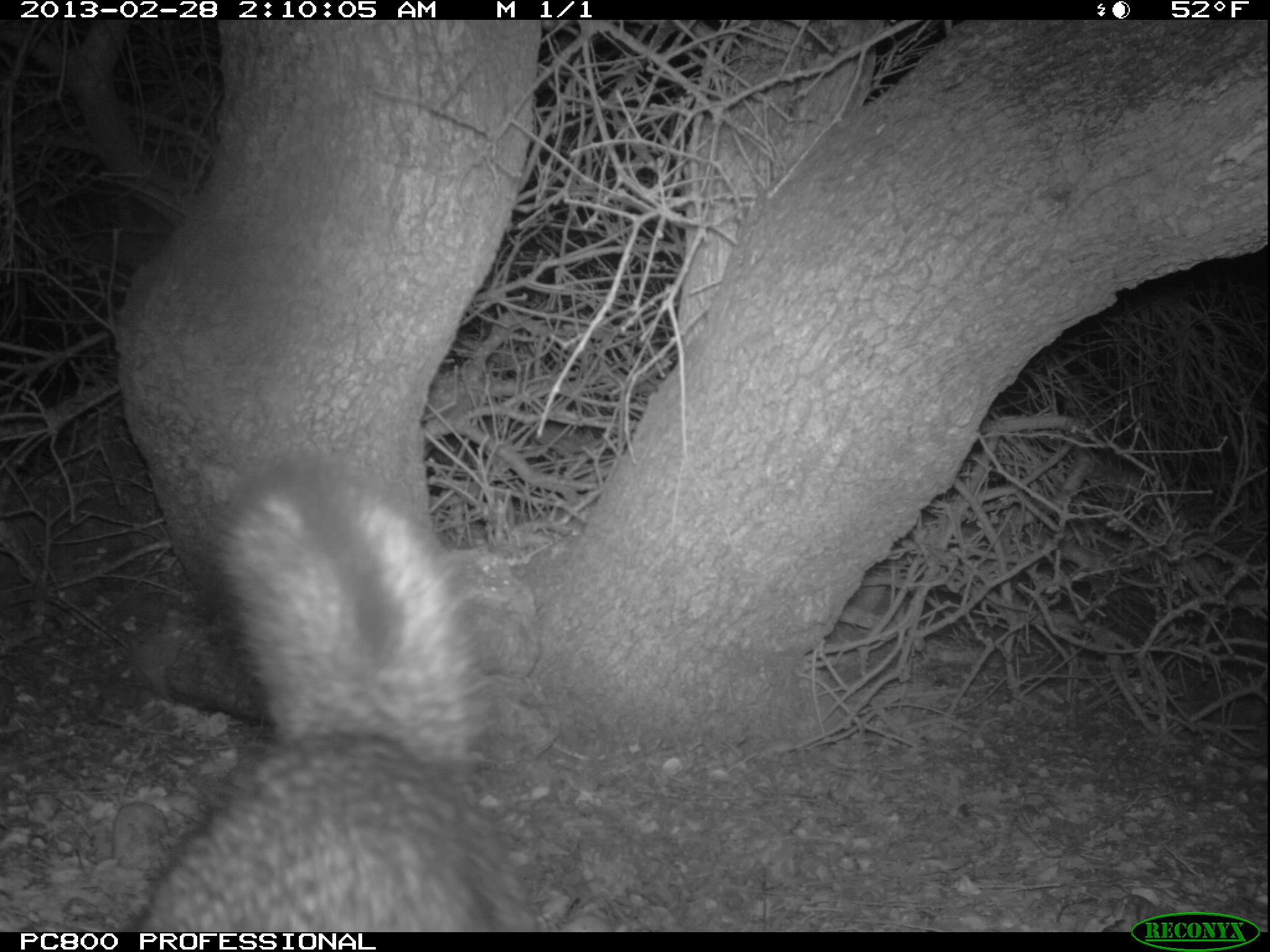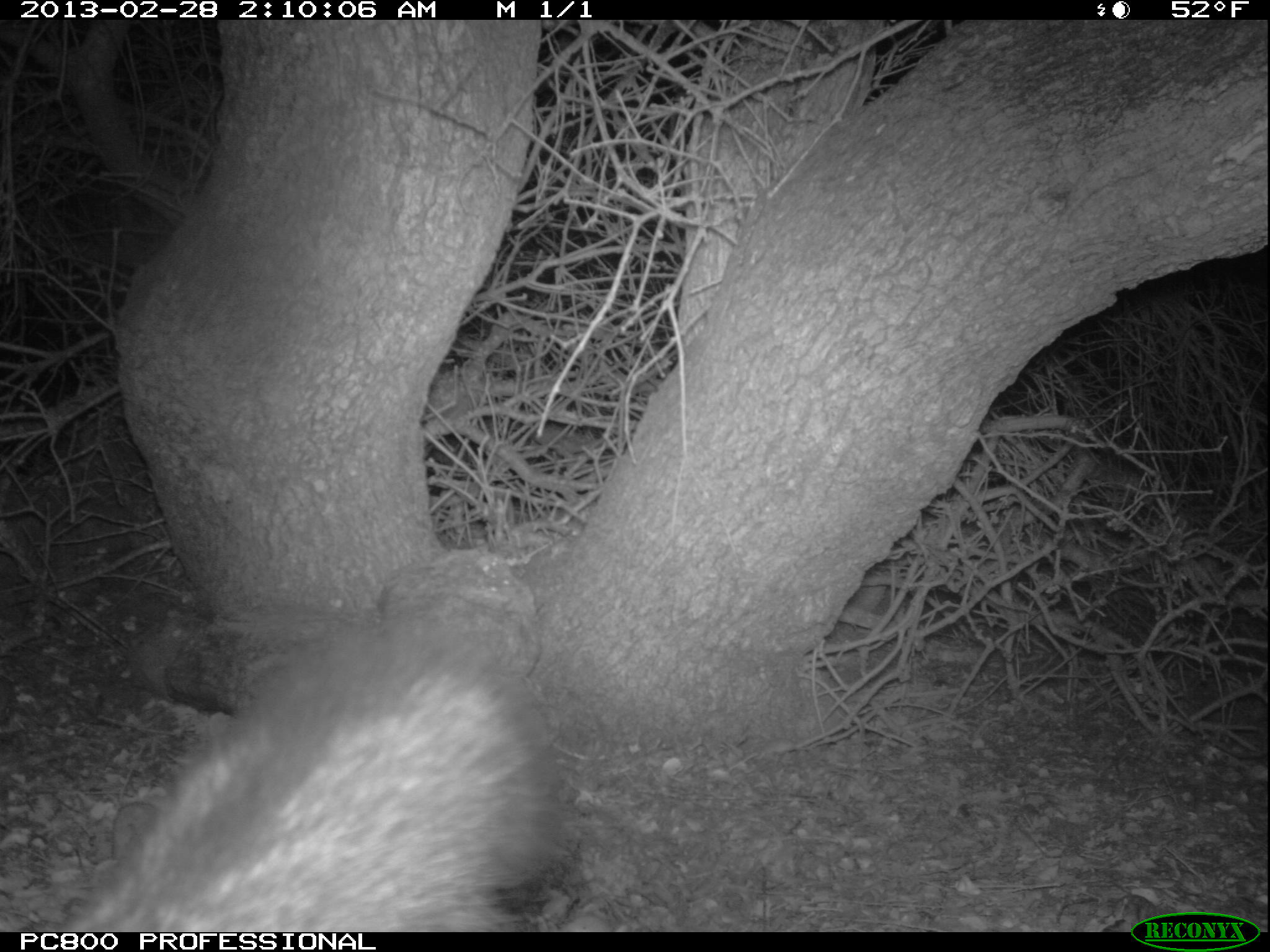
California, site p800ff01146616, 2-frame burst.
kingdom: Animalia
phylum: Chordata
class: Mammalia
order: Carnivora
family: Canidae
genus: Urocyon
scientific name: Urocyon littoralis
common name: island fox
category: fox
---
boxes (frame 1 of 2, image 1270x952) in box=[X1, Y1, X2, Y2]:
fox: box=[141, 457, 543, 932]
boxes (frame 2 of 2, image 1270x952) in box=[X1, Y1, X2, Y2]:
fox: box=[53, 624, 568, 929]